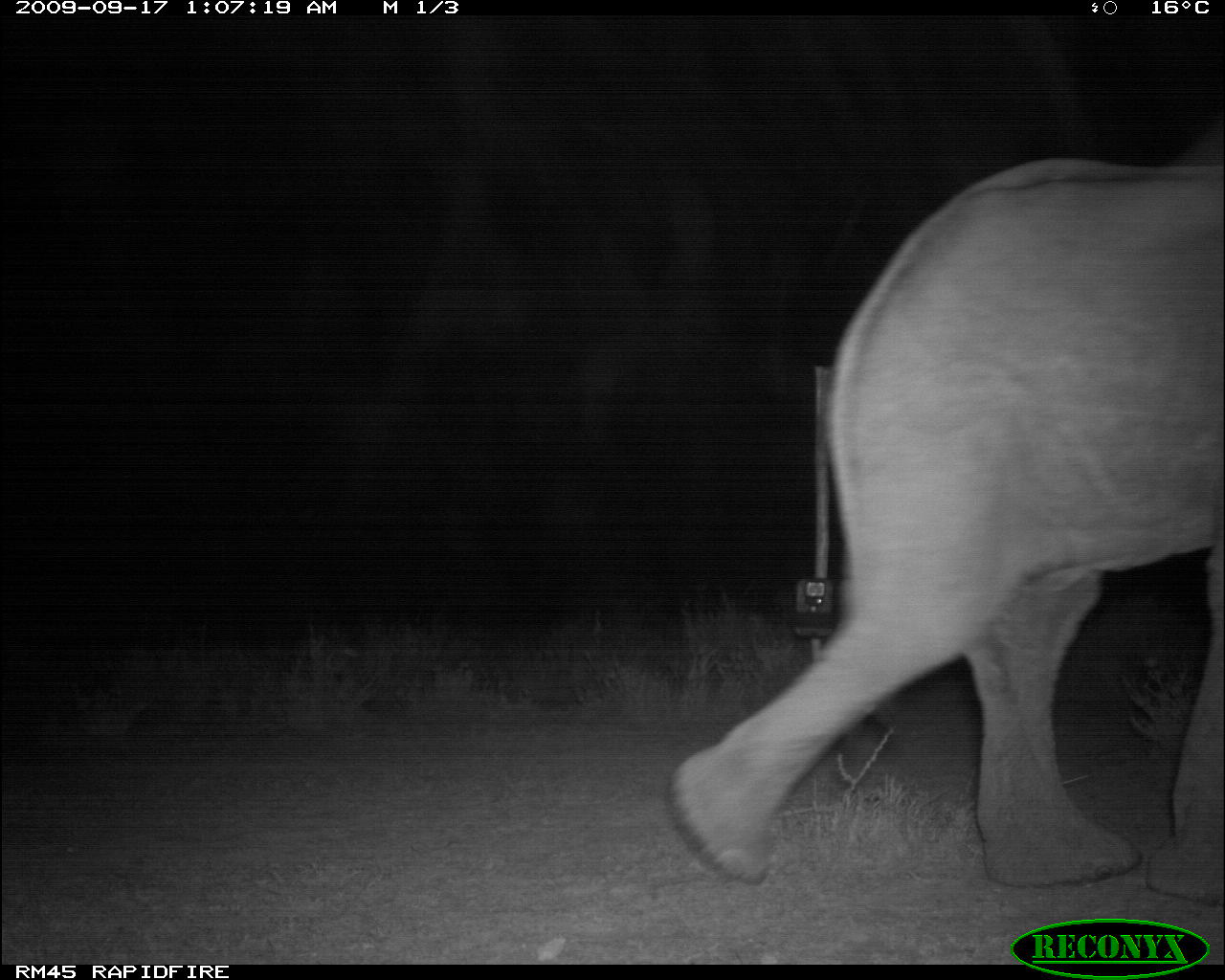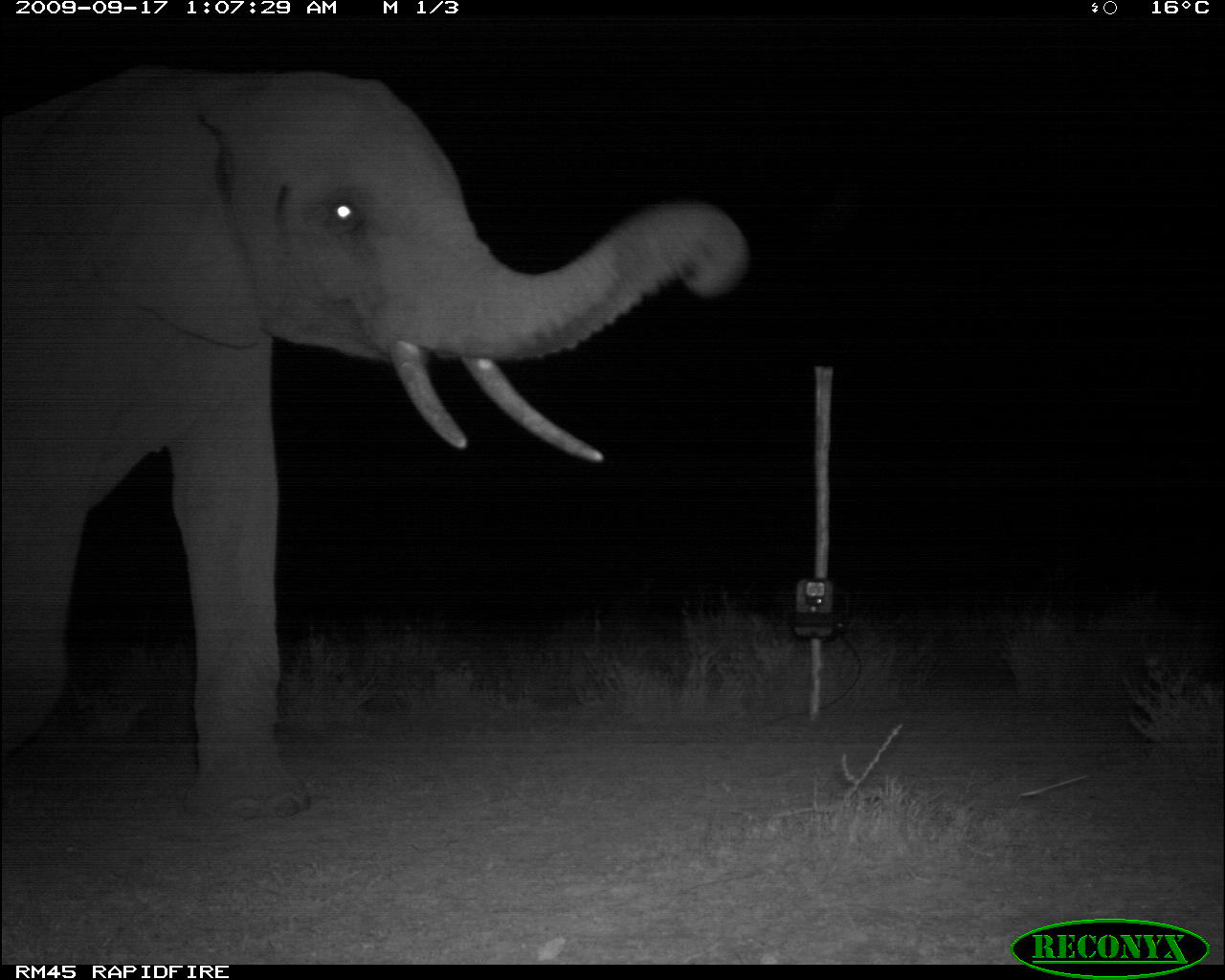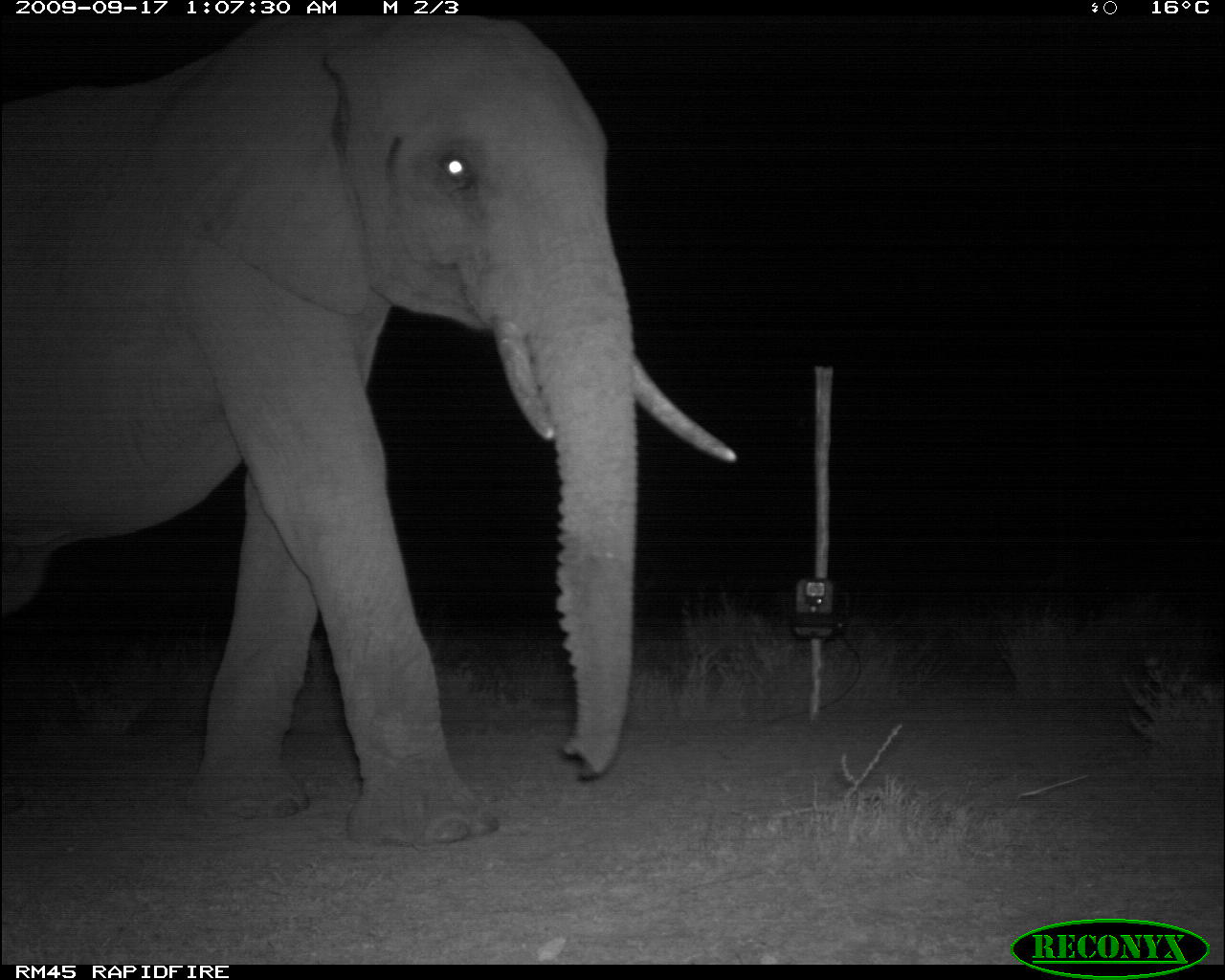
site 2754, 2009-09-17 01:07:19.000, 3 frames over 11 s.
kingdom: Animalia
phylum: Chordata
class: Mammalia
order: Proboscidea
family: Elephantidae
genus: Loxodonta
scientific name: Loxodonta africana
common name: african bush elephant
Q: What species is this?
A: Loxodonta africana (african bush elephant).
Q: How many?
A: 1.